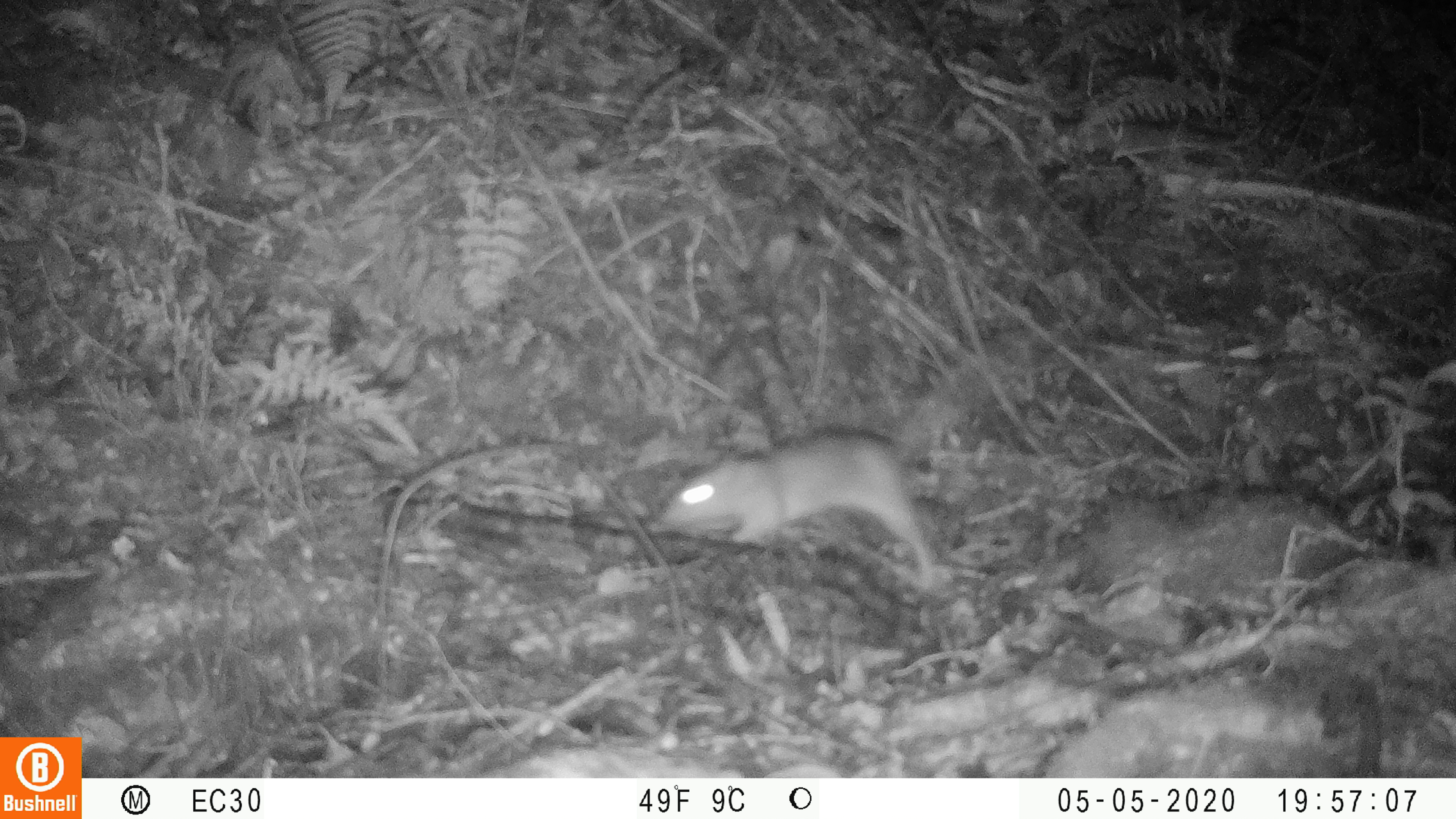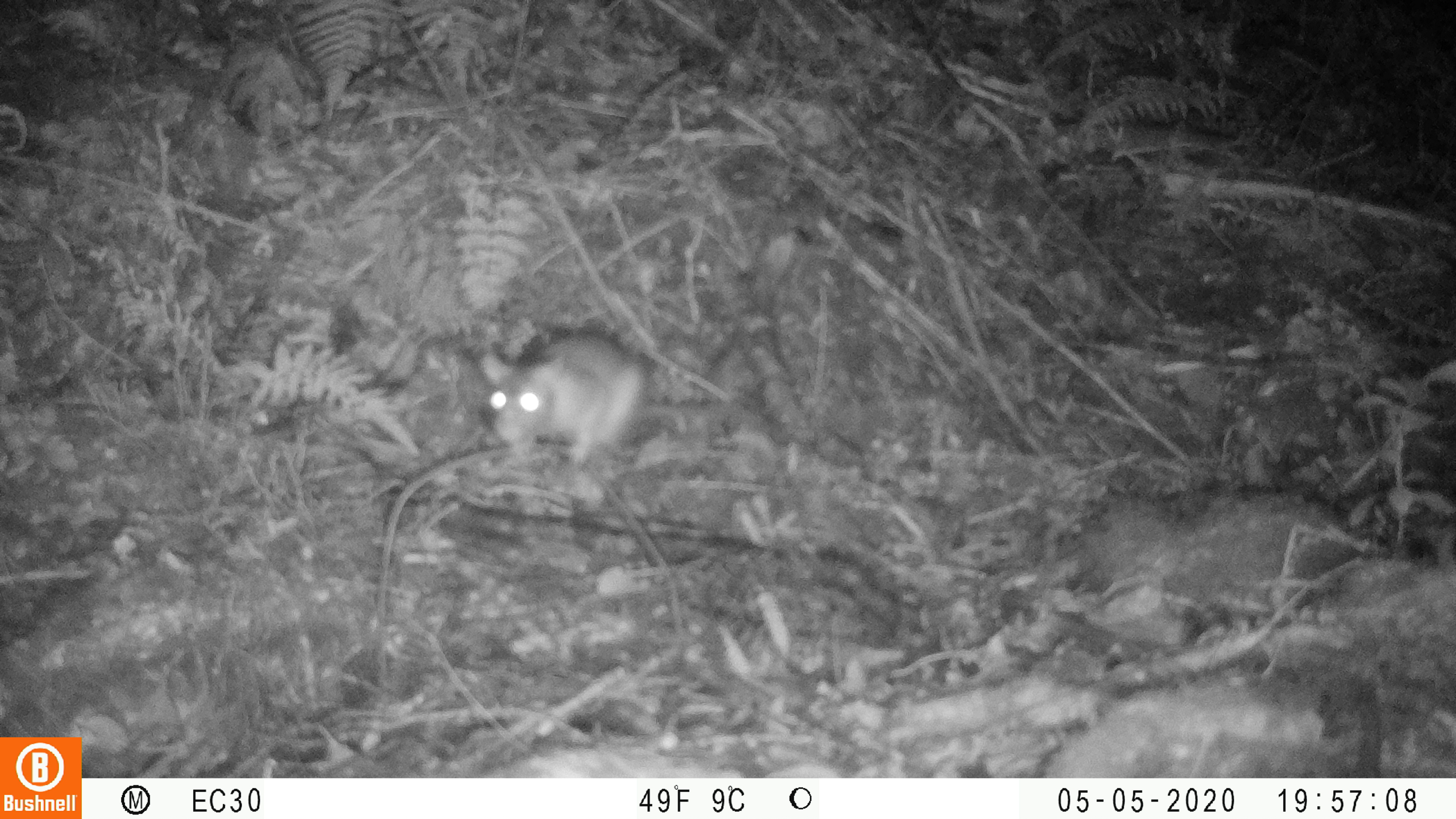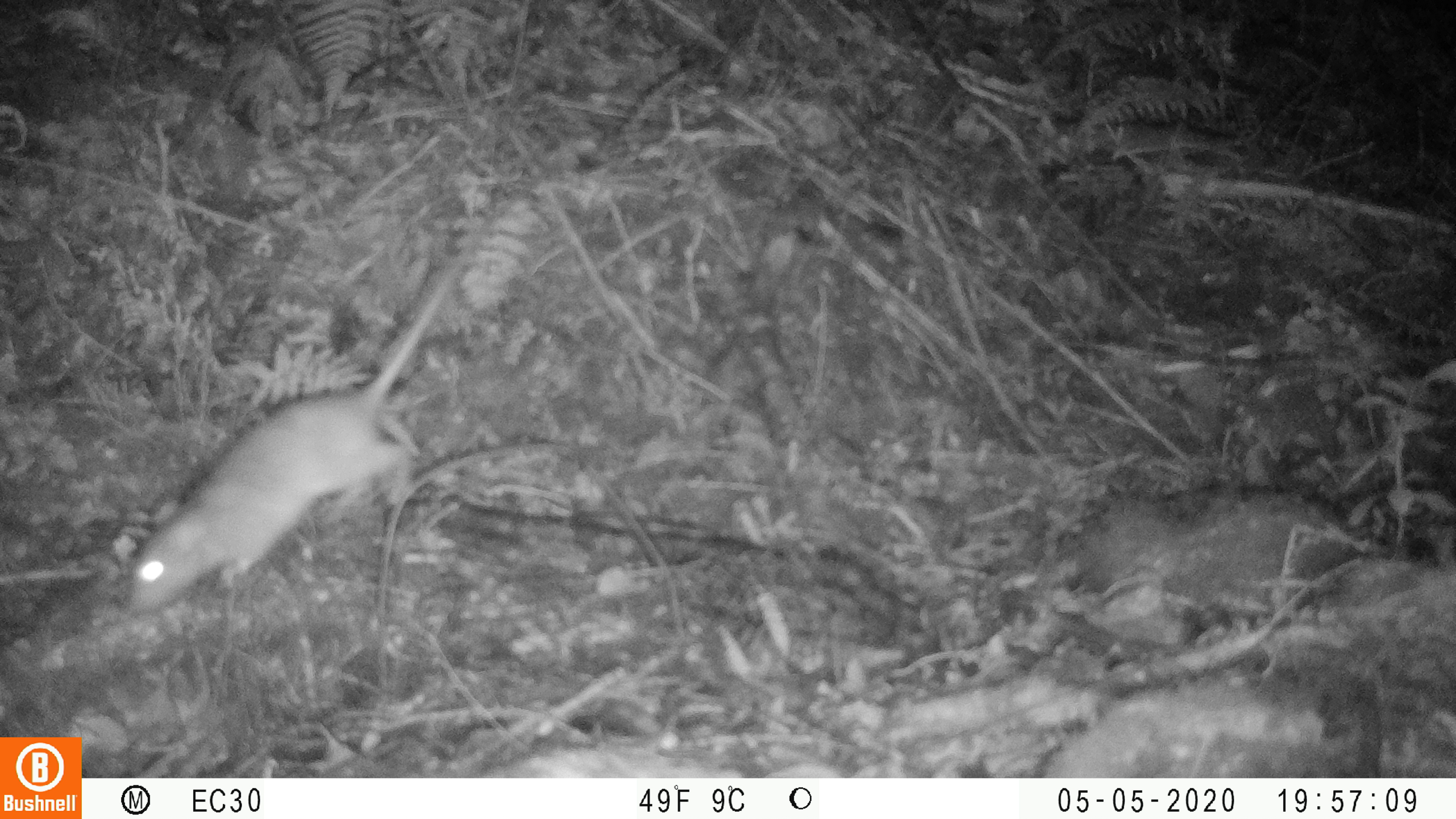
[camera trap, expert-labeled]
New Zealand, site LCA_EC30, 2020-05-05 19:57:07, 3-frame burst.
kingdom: Animalia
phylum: Chordata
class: Mammalia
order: Rodentia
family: Muridae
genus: Rattus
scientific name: Rattus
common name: rat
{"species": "rat (Rattus)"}